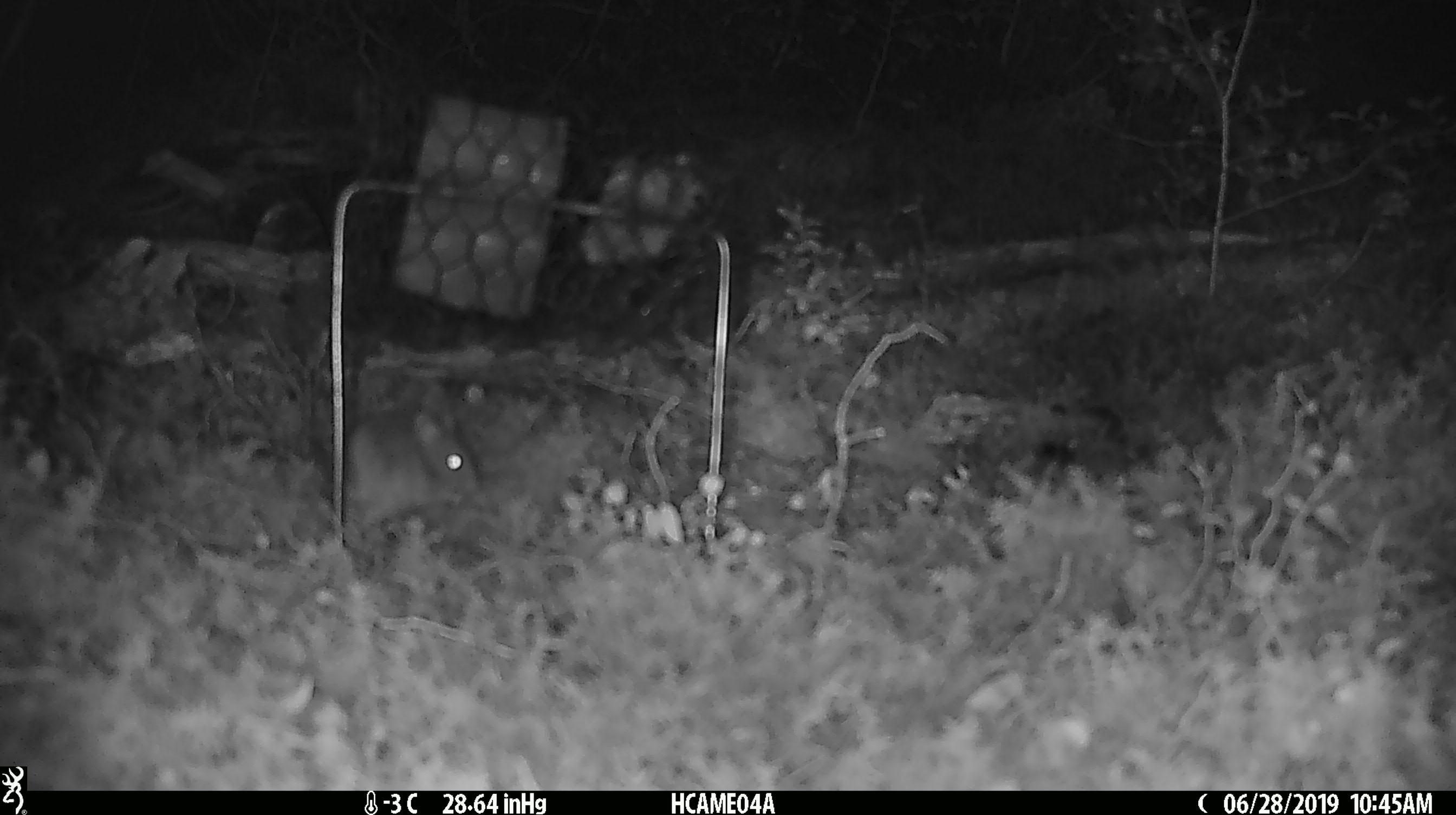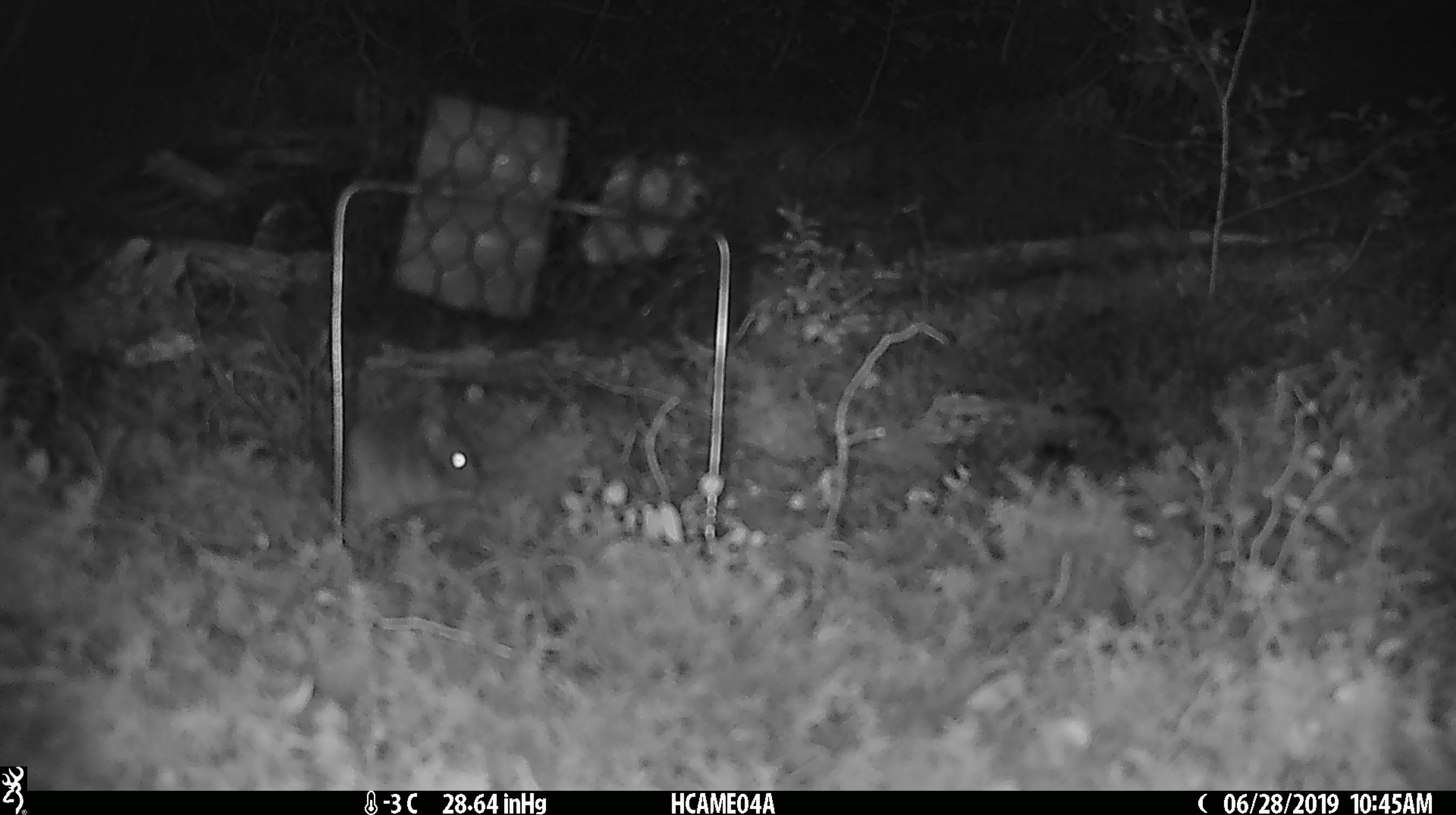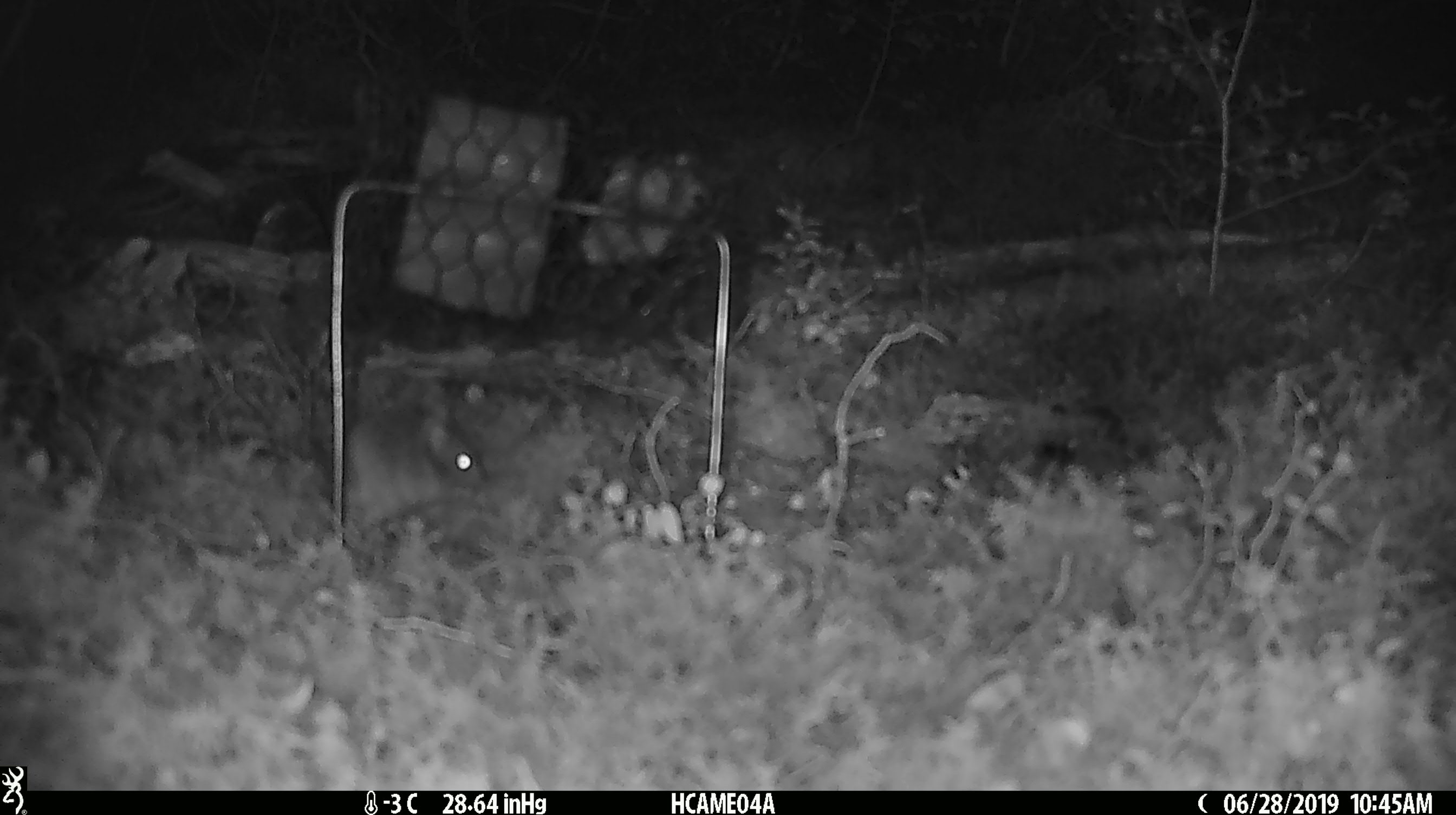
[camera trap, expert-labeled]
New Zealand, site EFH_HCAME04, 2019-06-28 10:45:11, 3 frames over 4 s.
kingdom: Animalia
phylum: Chordata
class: Mammalia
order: Rodentia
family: Muridae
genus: Mus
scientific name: Mus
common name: mouse